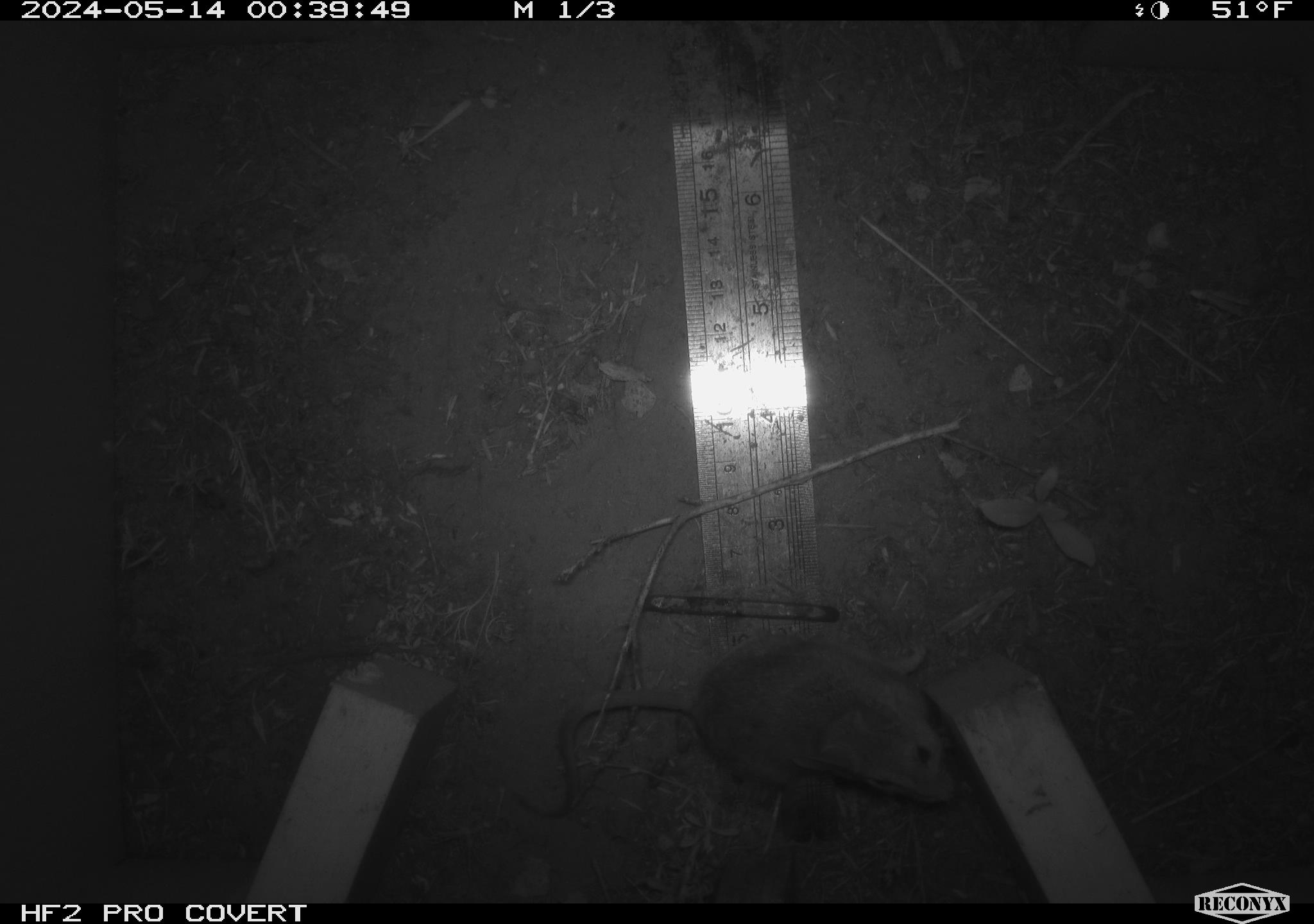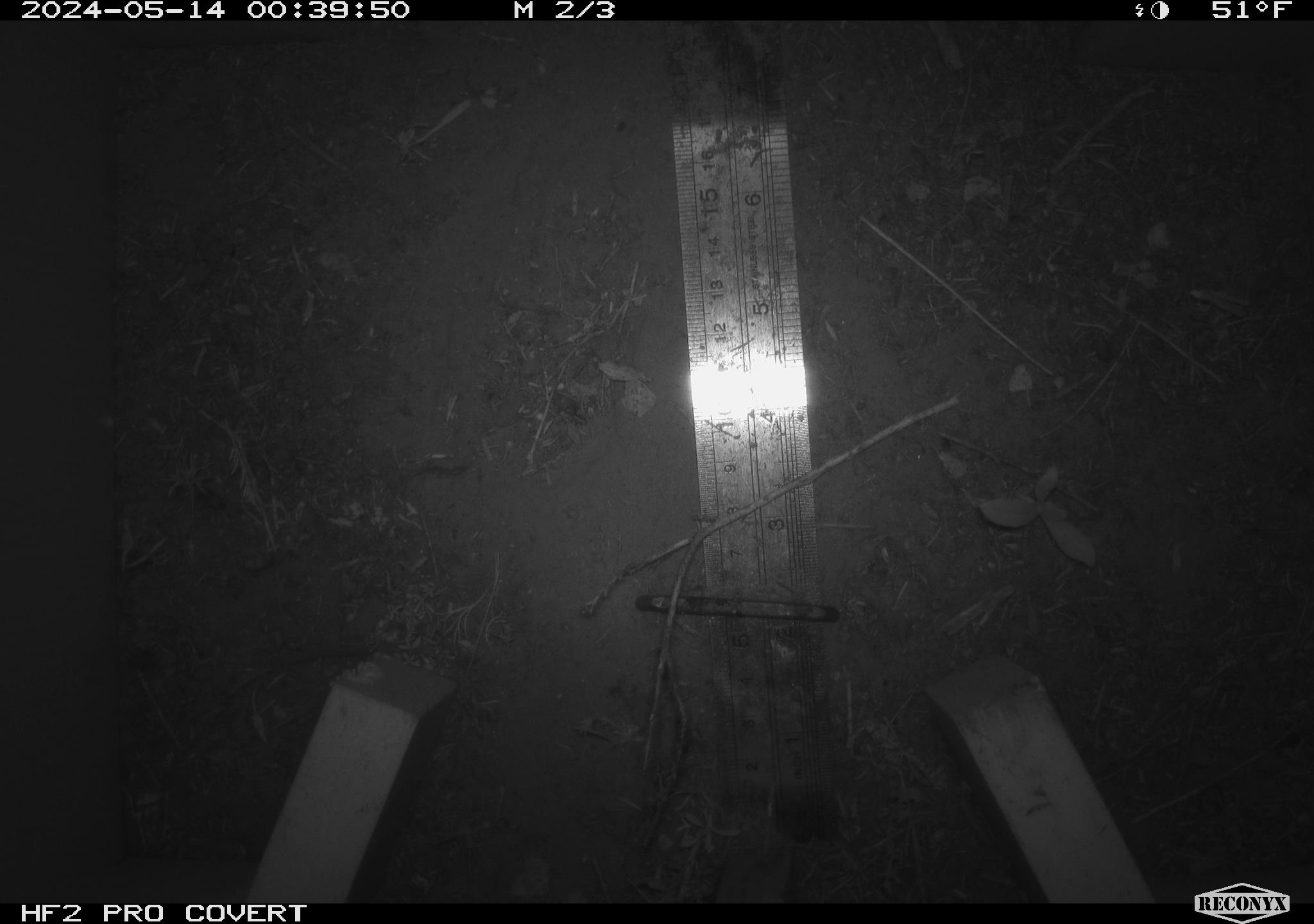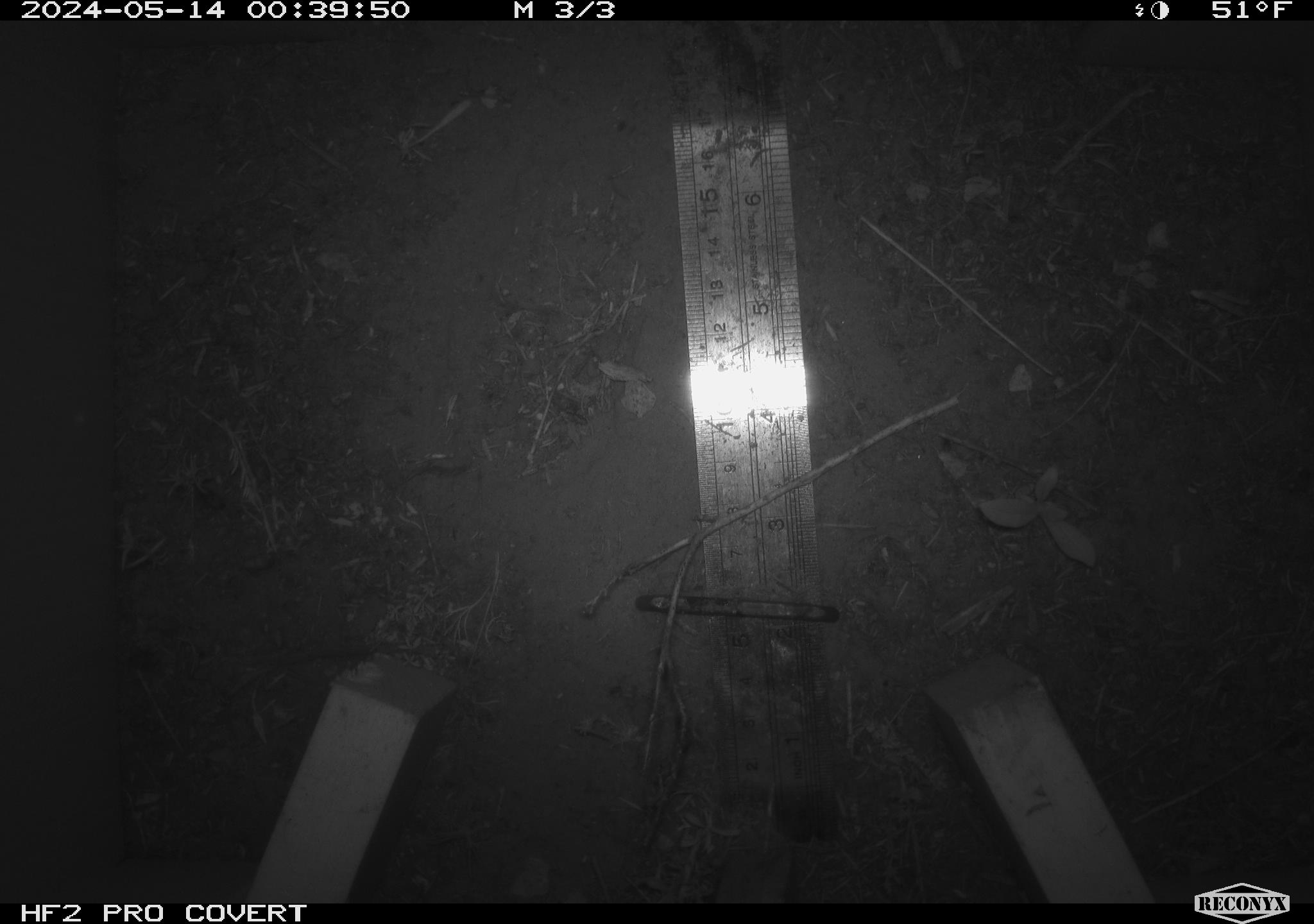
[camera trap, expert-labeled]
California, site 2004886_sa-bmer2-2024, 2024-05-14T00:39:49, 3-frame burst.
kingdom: Animalia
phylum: Chordata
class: Mammalia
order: Rodentia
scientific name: Rodentia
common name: mouse species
Mouse species (Rodentia).